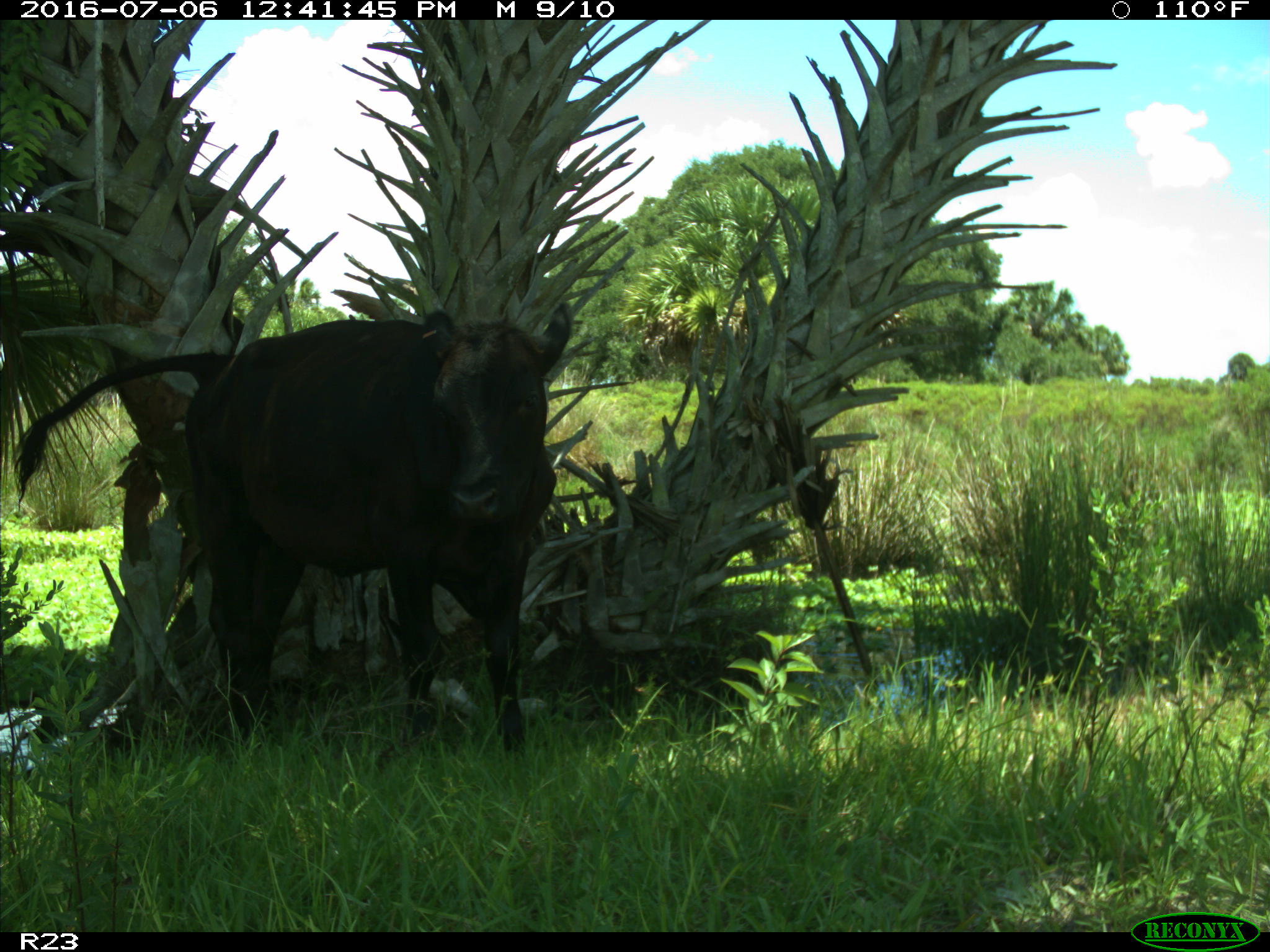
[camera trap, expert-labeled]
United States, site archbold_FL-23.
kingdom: Animalia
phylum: Chordata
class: Mammalia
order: Artiodactyla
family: Bovidae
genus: Bos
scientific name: Bos taurus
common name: domestic cow